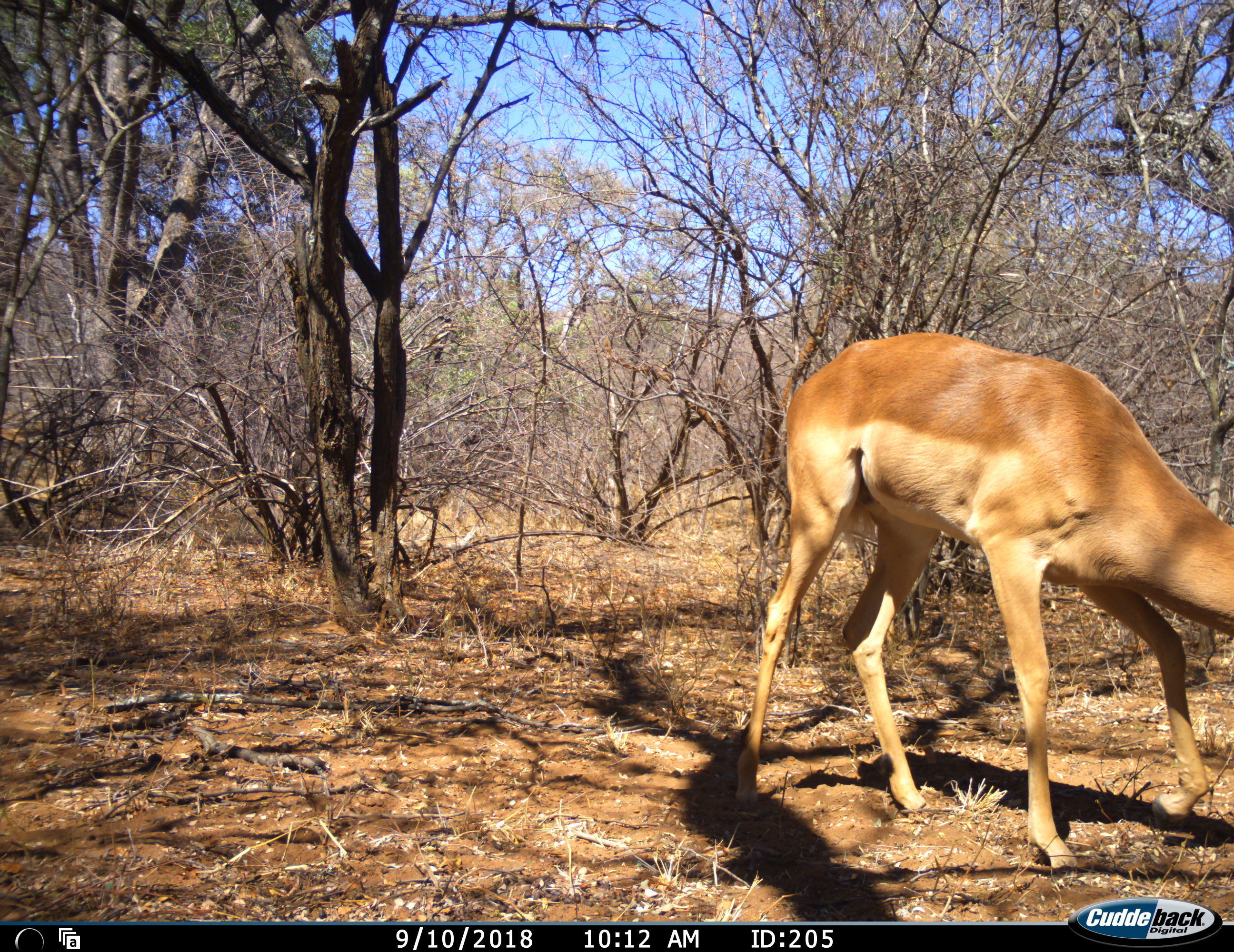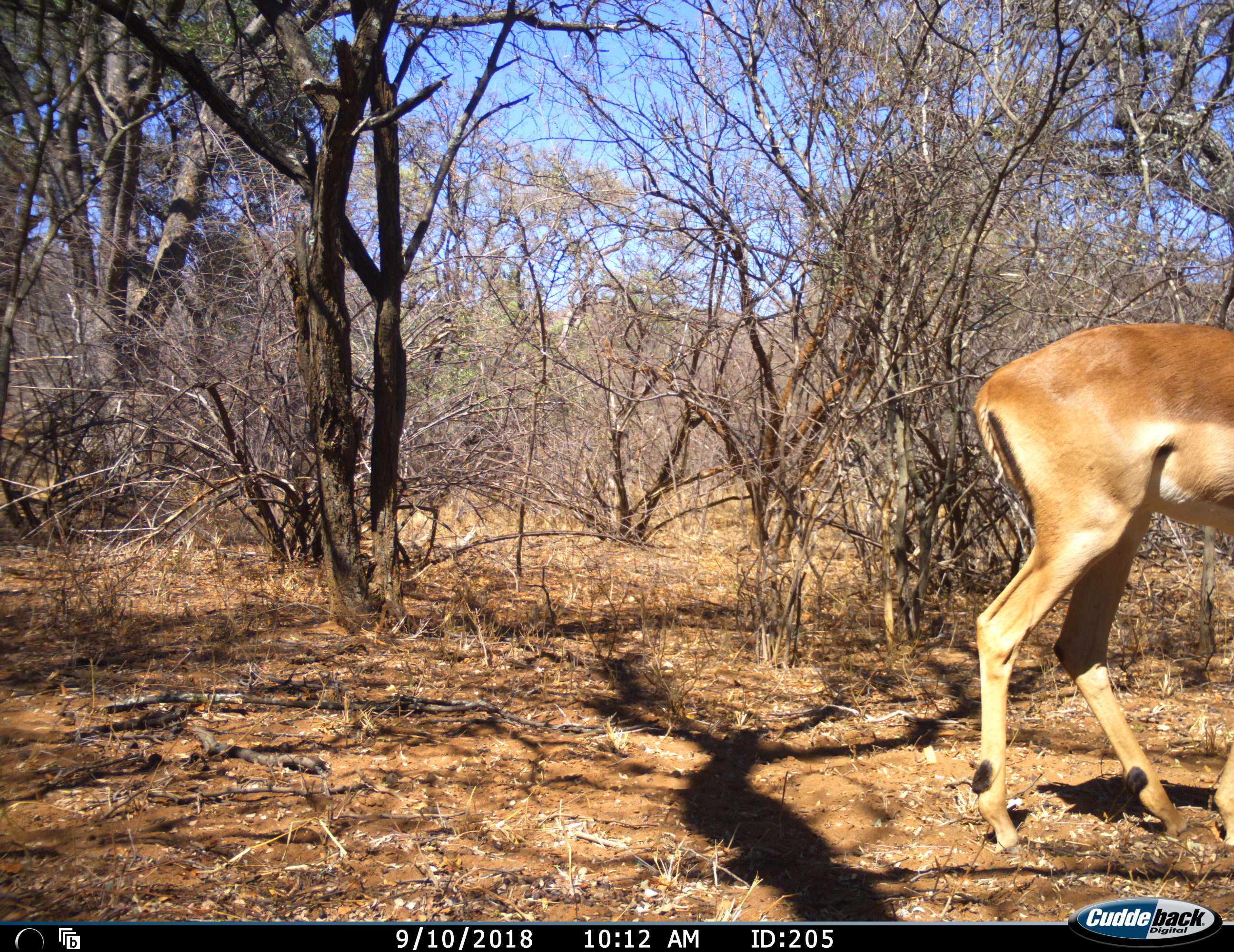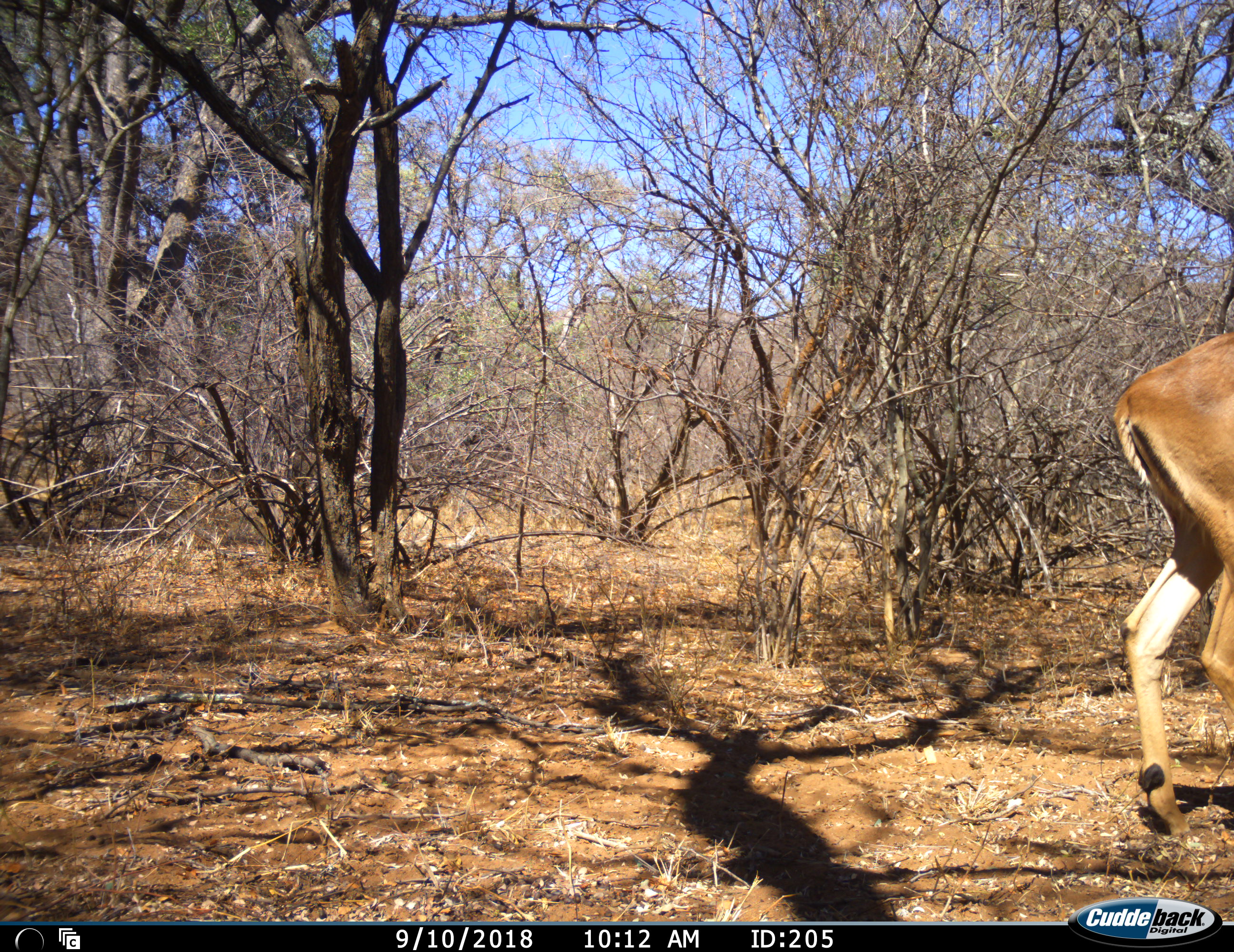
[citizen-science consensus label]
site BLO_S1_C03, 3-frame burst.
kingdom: Animalia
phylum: Chordata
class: Mammalia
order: Artiodactyla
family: Bovidae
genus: Aepyceros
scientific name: Aepyceros melampus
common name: impala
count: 1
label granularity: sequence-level